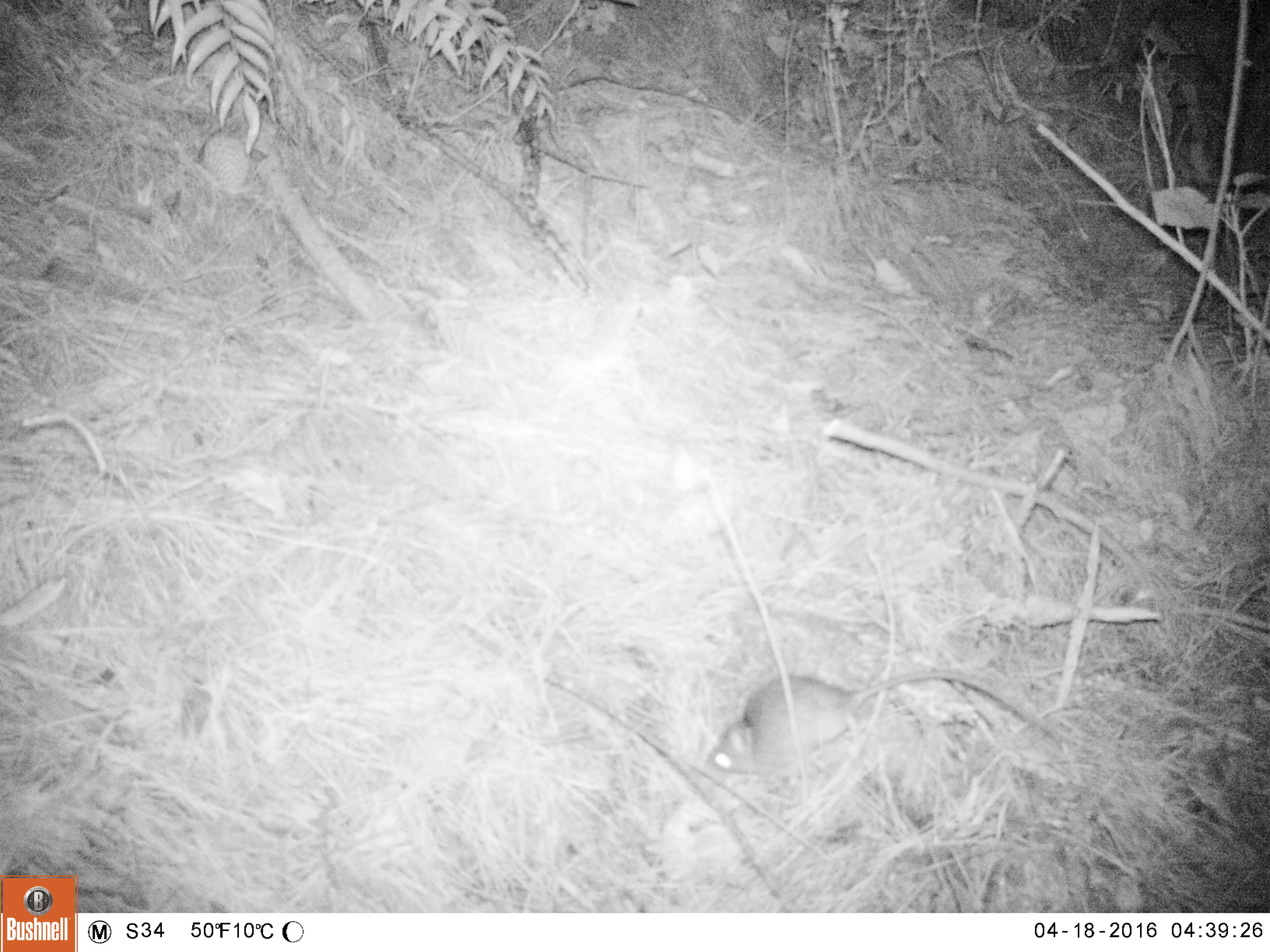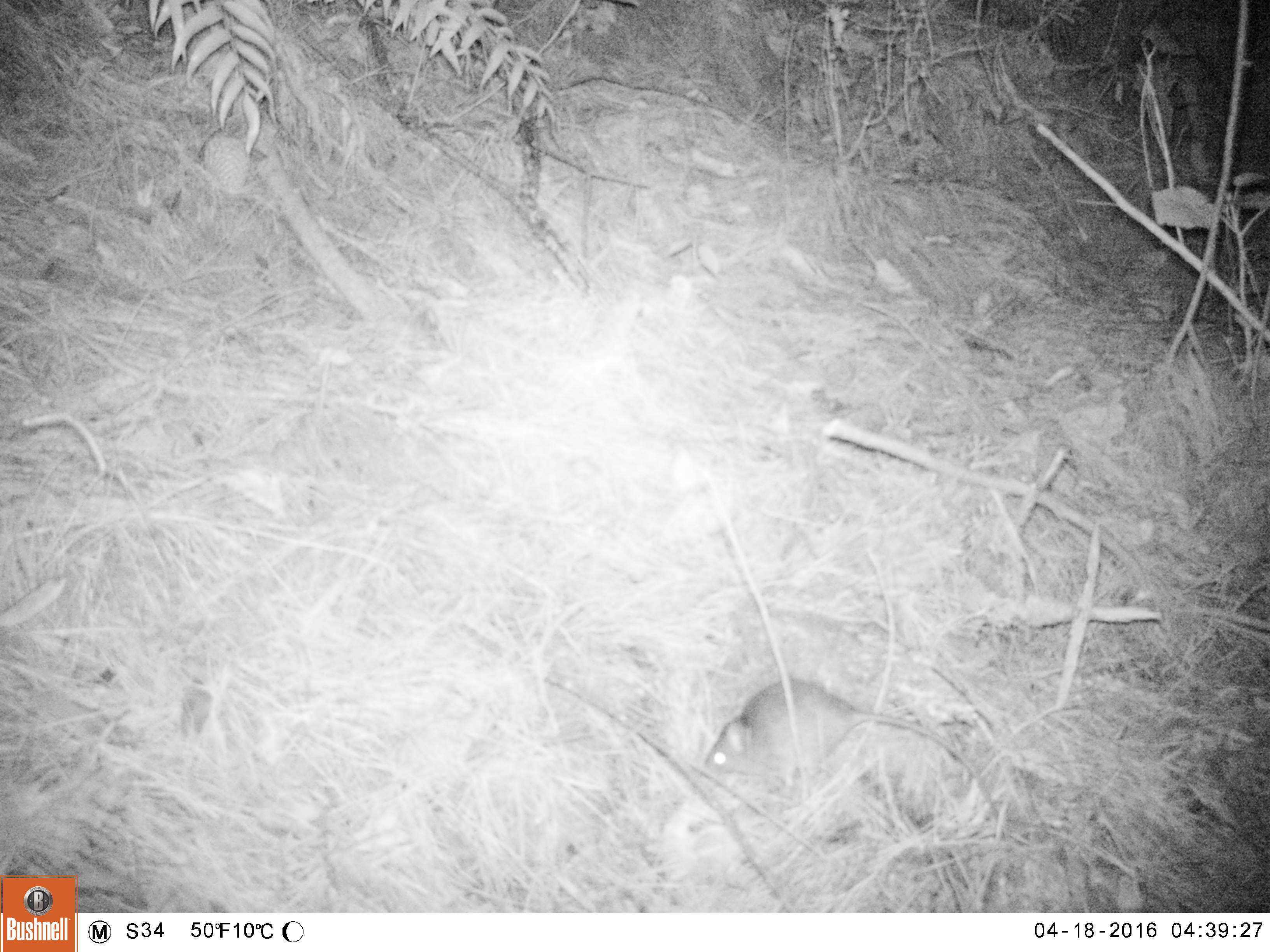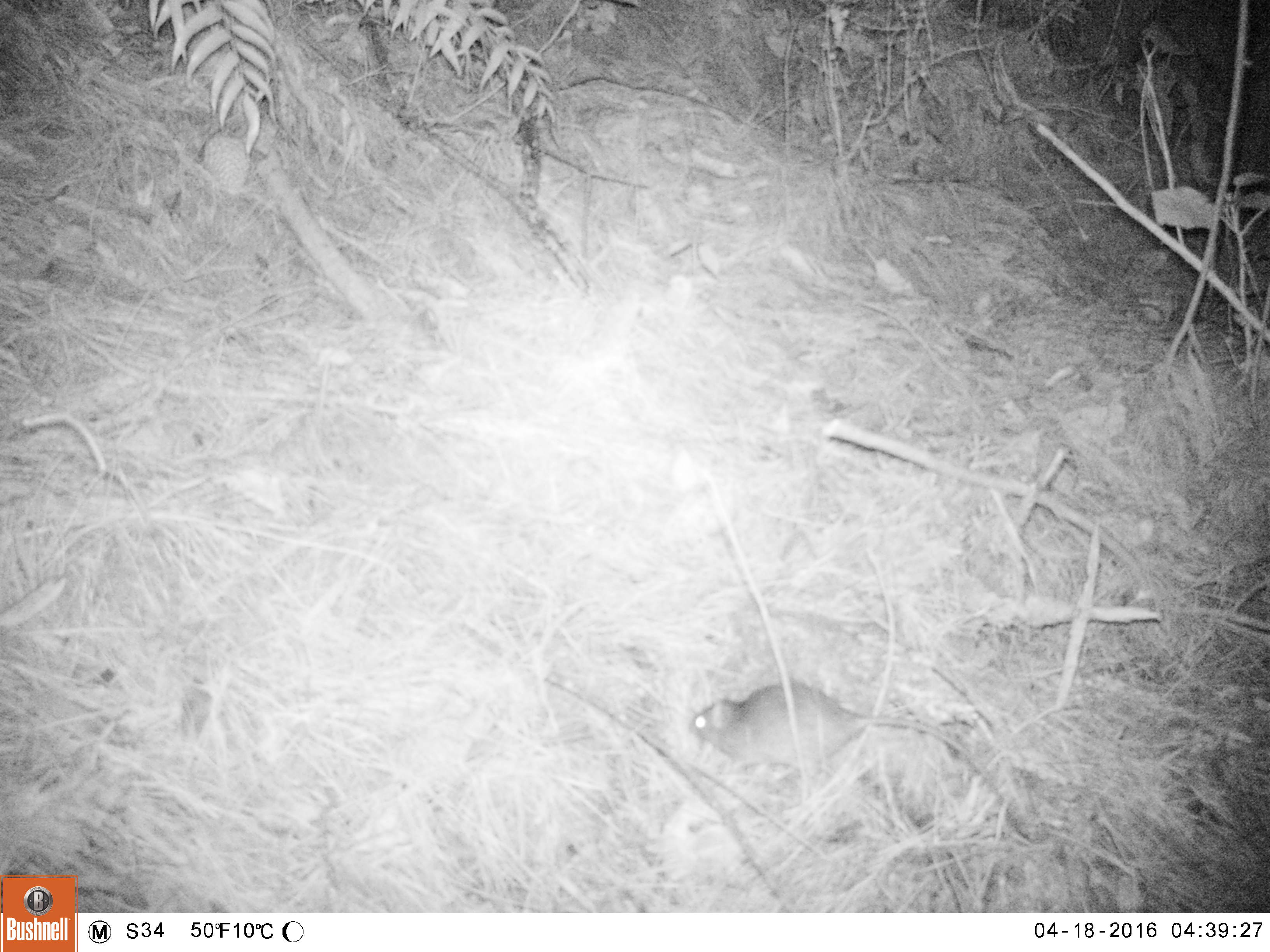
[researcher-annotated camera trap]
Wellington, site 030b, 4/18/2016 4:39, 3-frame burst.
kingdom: Animalia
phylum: Chordata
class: Mammalia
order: Rodentia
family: Muridae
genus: Rattus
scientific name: Rattus rattus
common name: ship rat